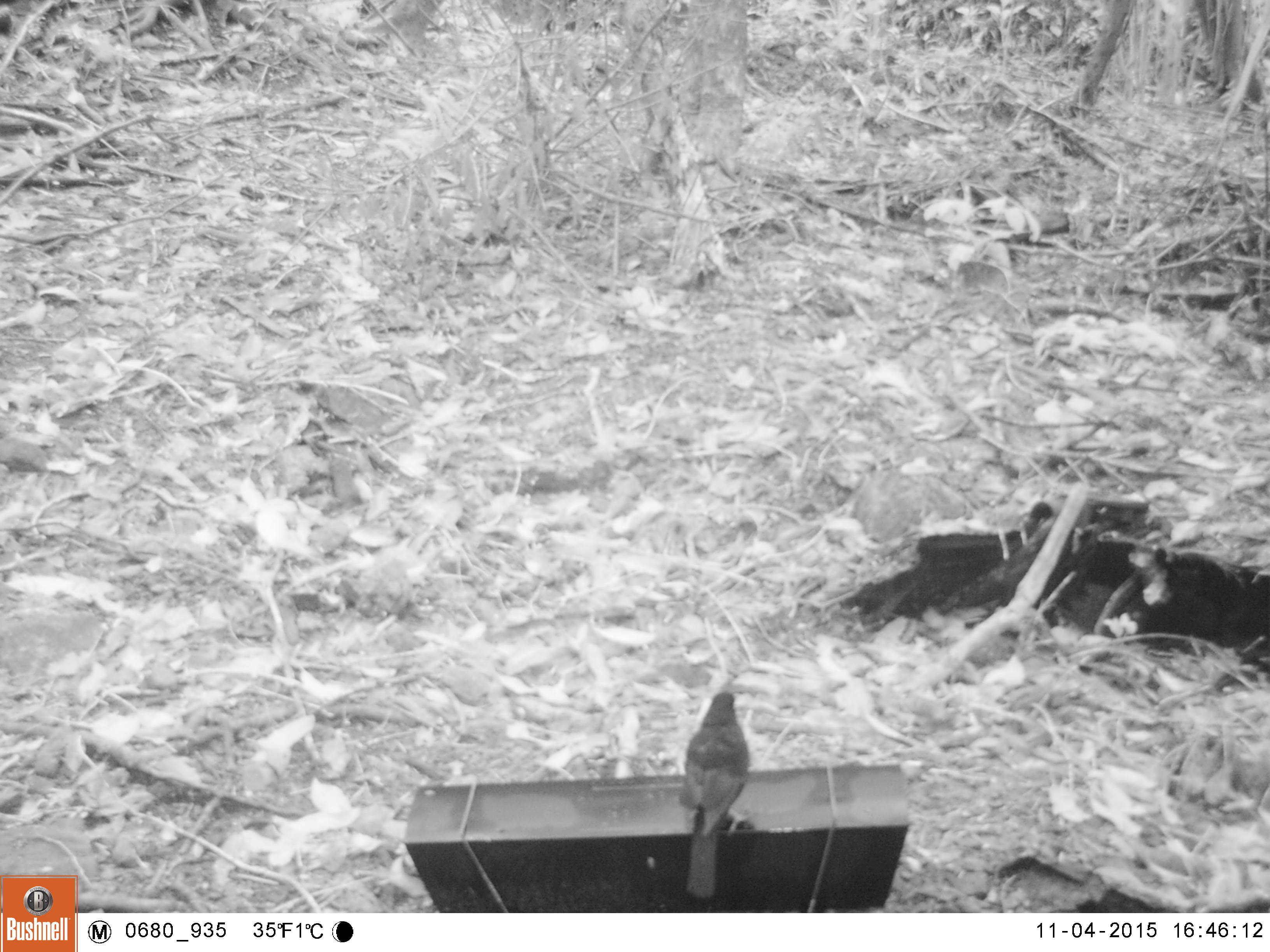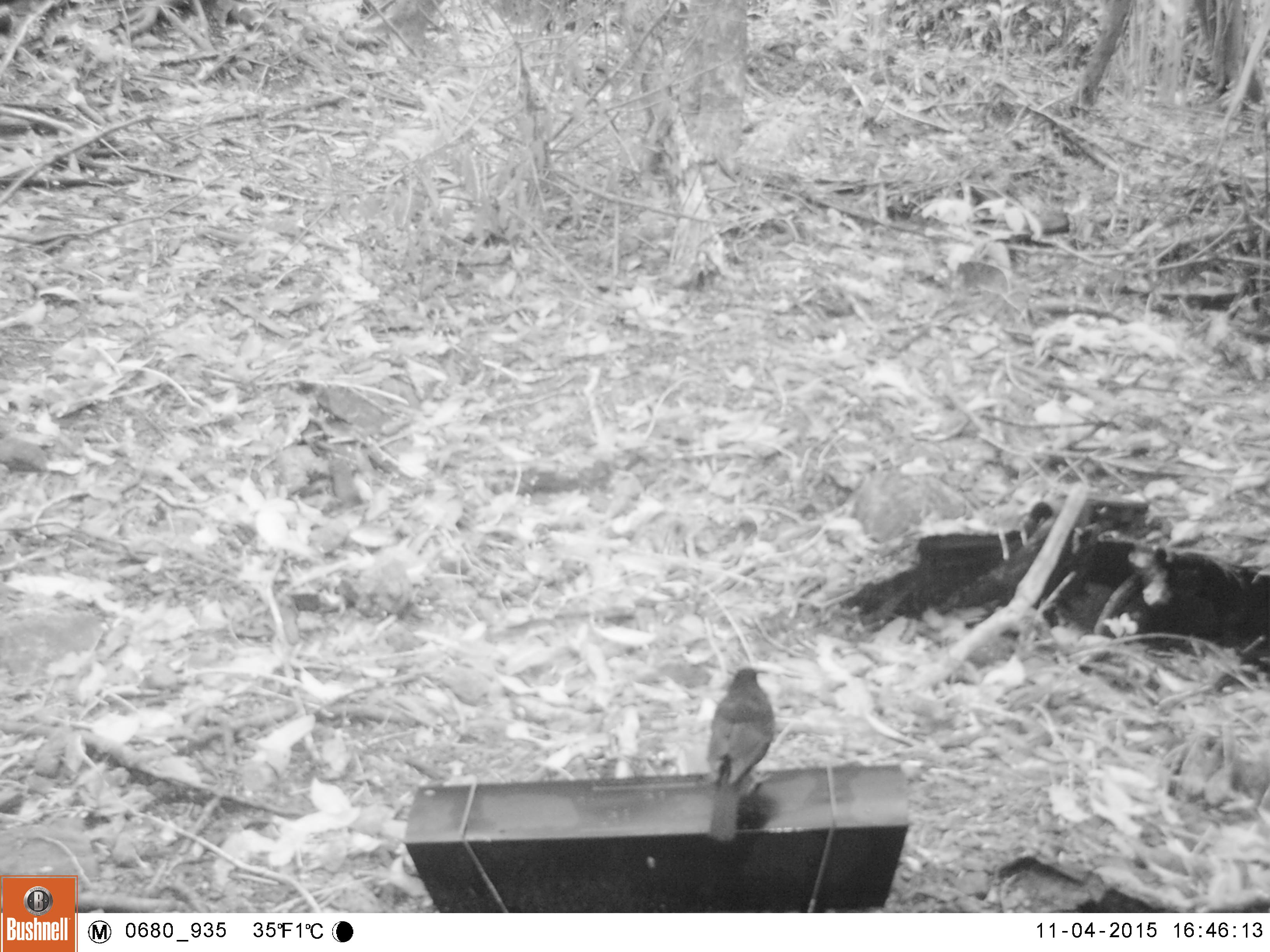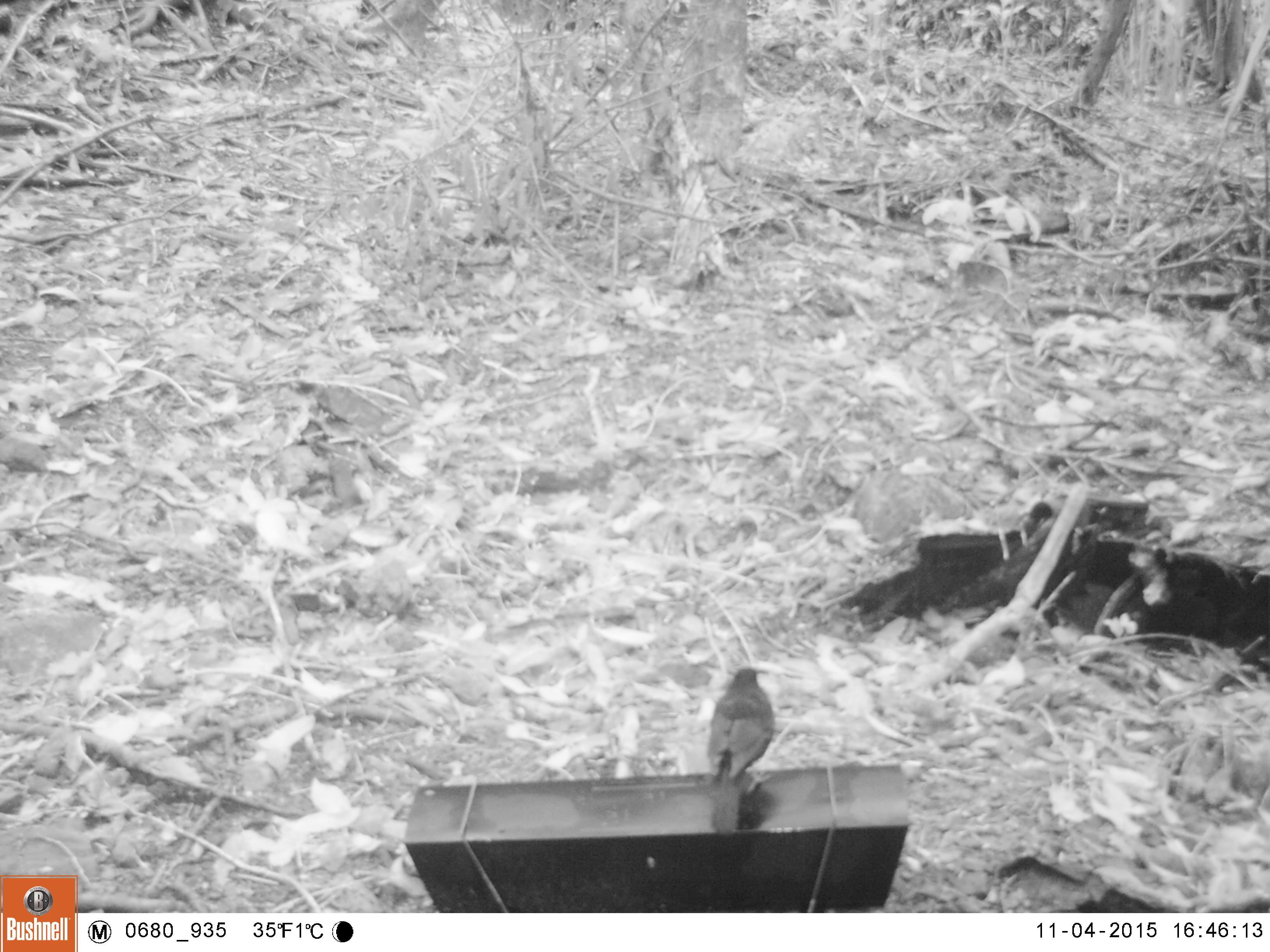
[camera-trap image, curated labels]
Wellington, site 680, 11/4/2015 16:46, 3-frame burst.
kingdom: Animalia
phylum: Chordata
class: Aves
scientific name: Aves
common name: bird